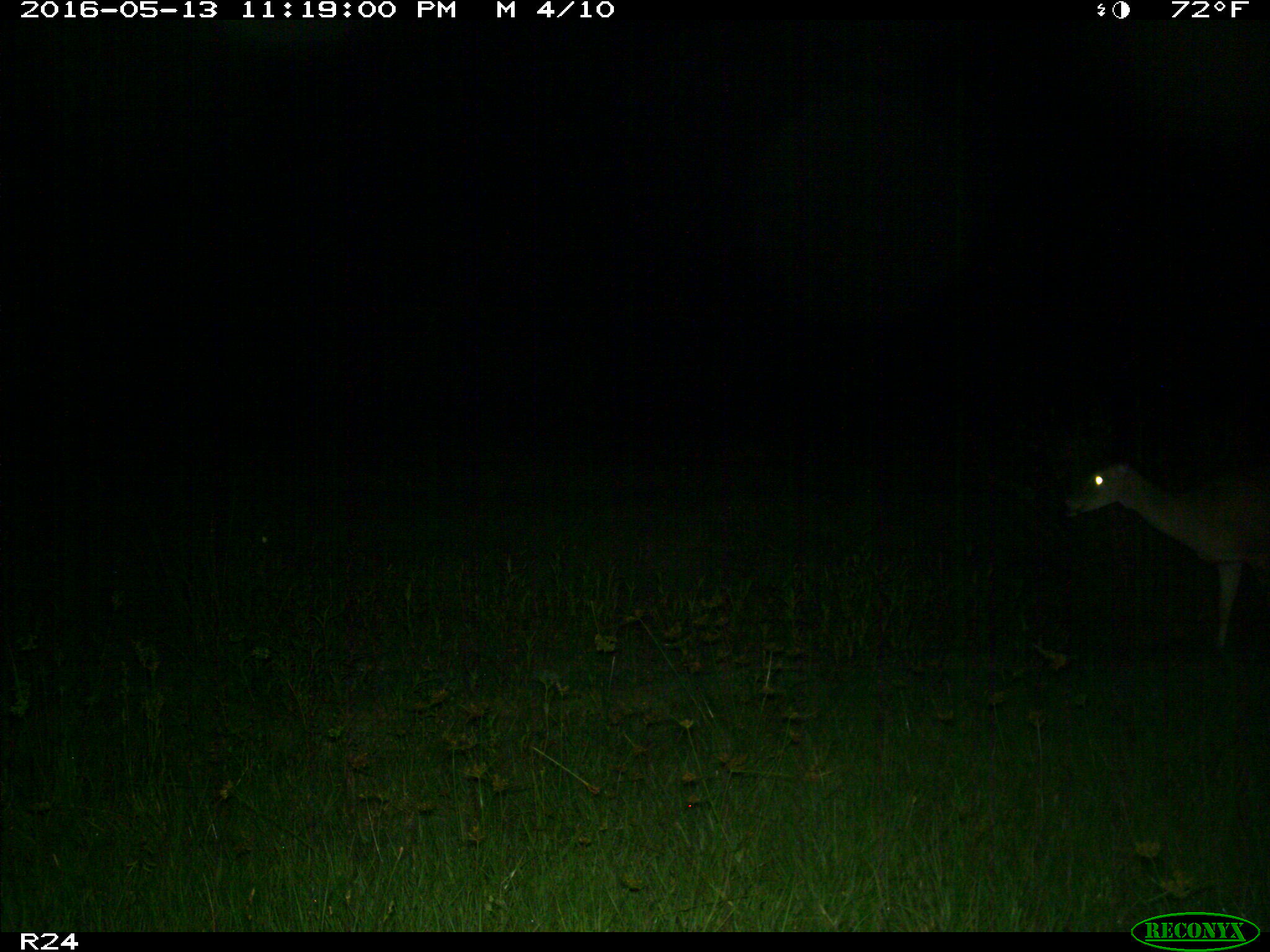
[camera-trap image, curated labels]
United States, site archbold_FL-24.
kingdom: Animalia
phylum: Chordata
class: Mammalia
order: Artiodactyla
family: Cervidae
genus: Odocoileus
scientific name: Odocoileus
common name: deer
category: unidentified deer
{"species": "unidentified deer (deer) (Odocoileus)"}